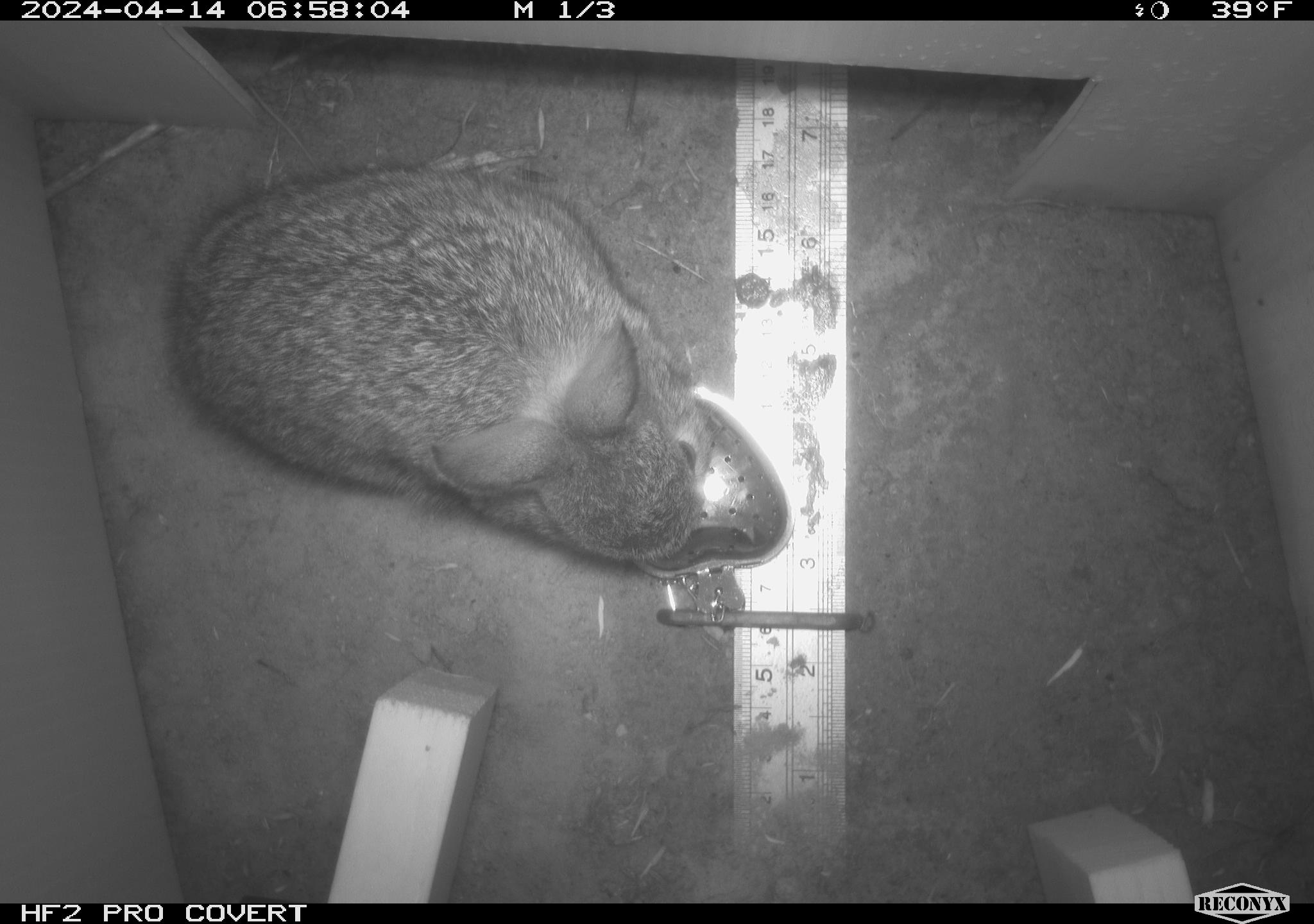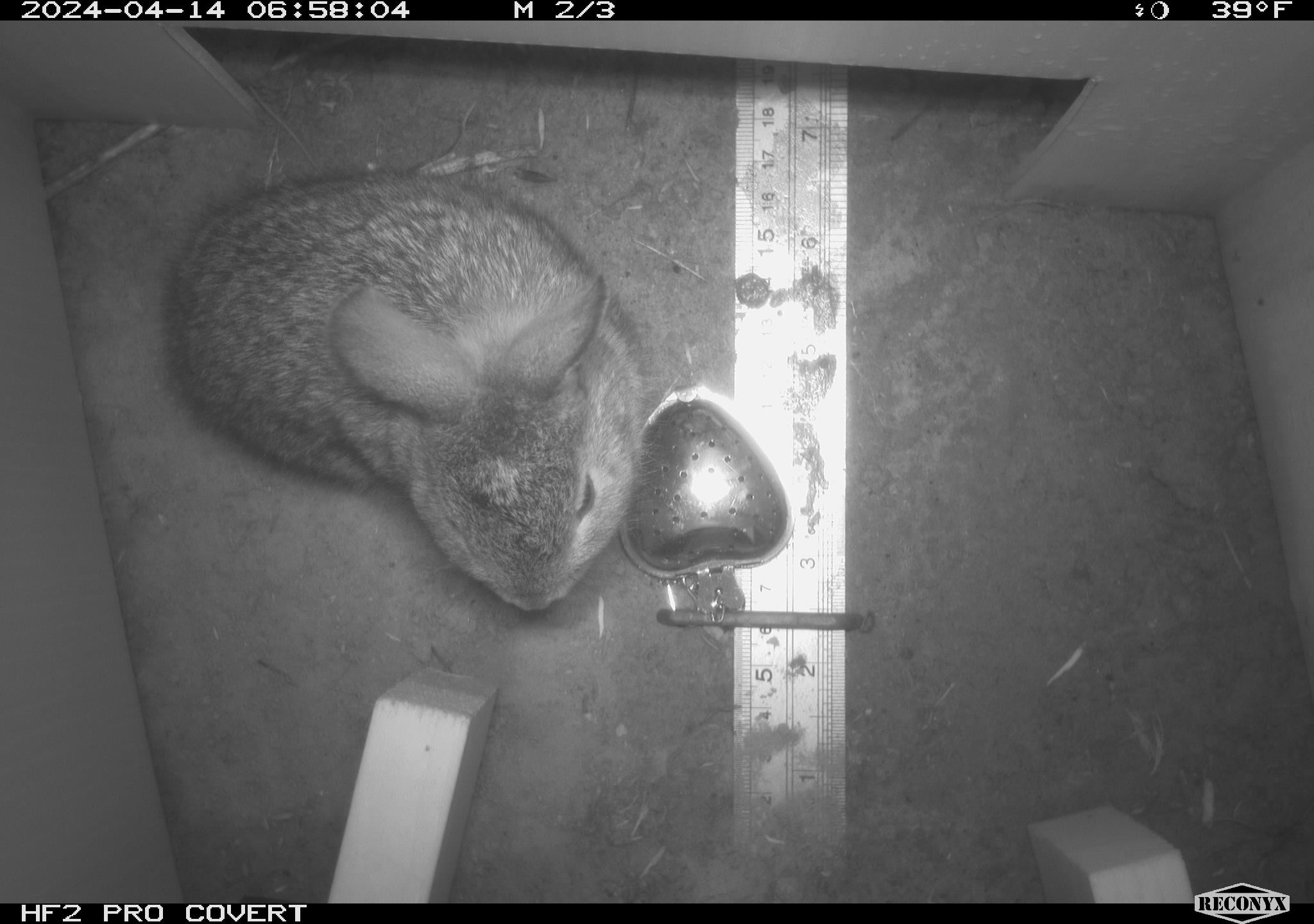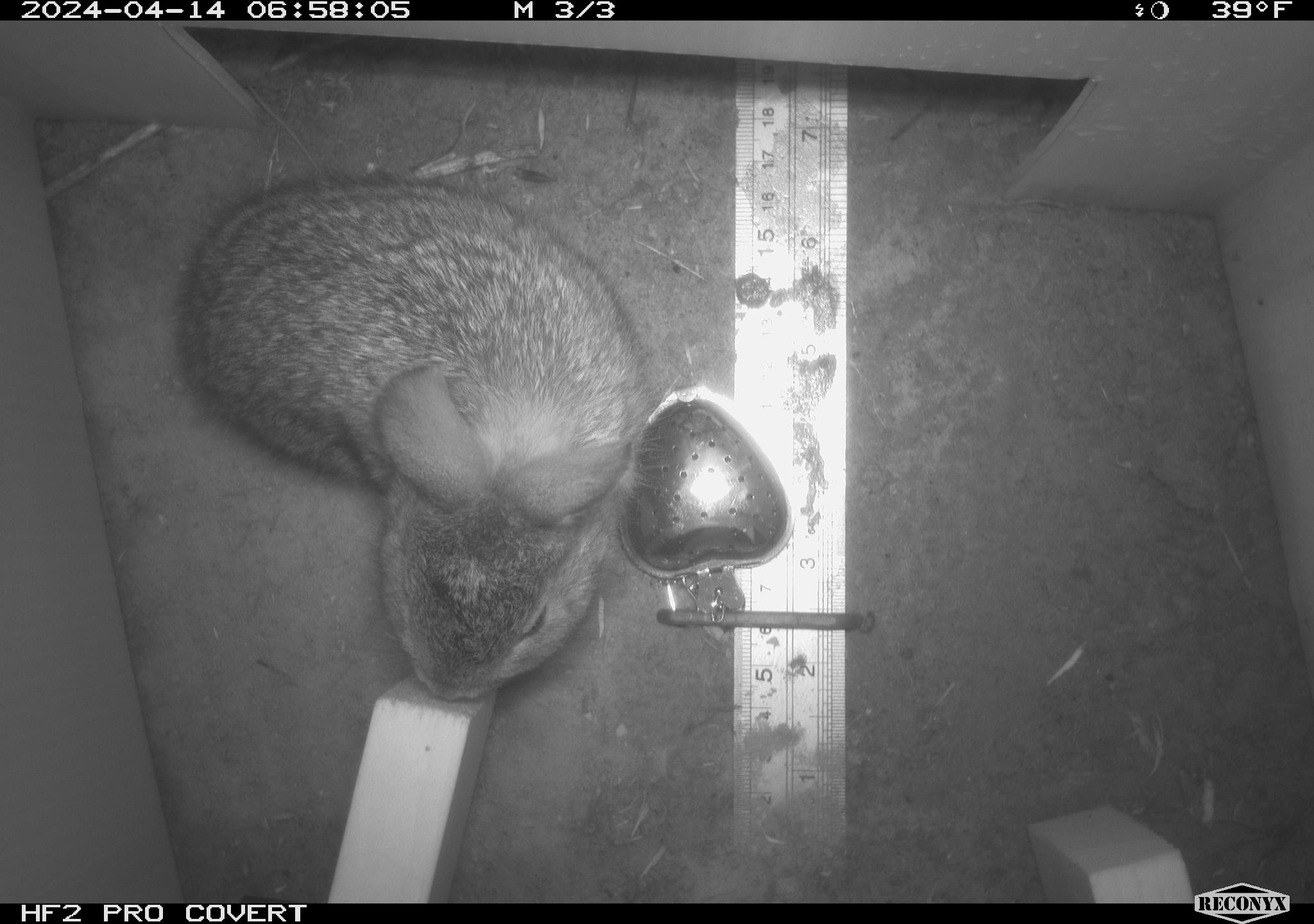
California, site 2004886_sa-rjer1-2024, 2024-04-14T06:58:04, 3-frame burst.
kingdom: Animalia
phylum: Chordata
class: Mammalia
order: Lagomorpha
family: Leporidae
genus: Sylvilagus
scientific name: Sylvilagus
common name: cottontail rabbits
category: sylvilagus species